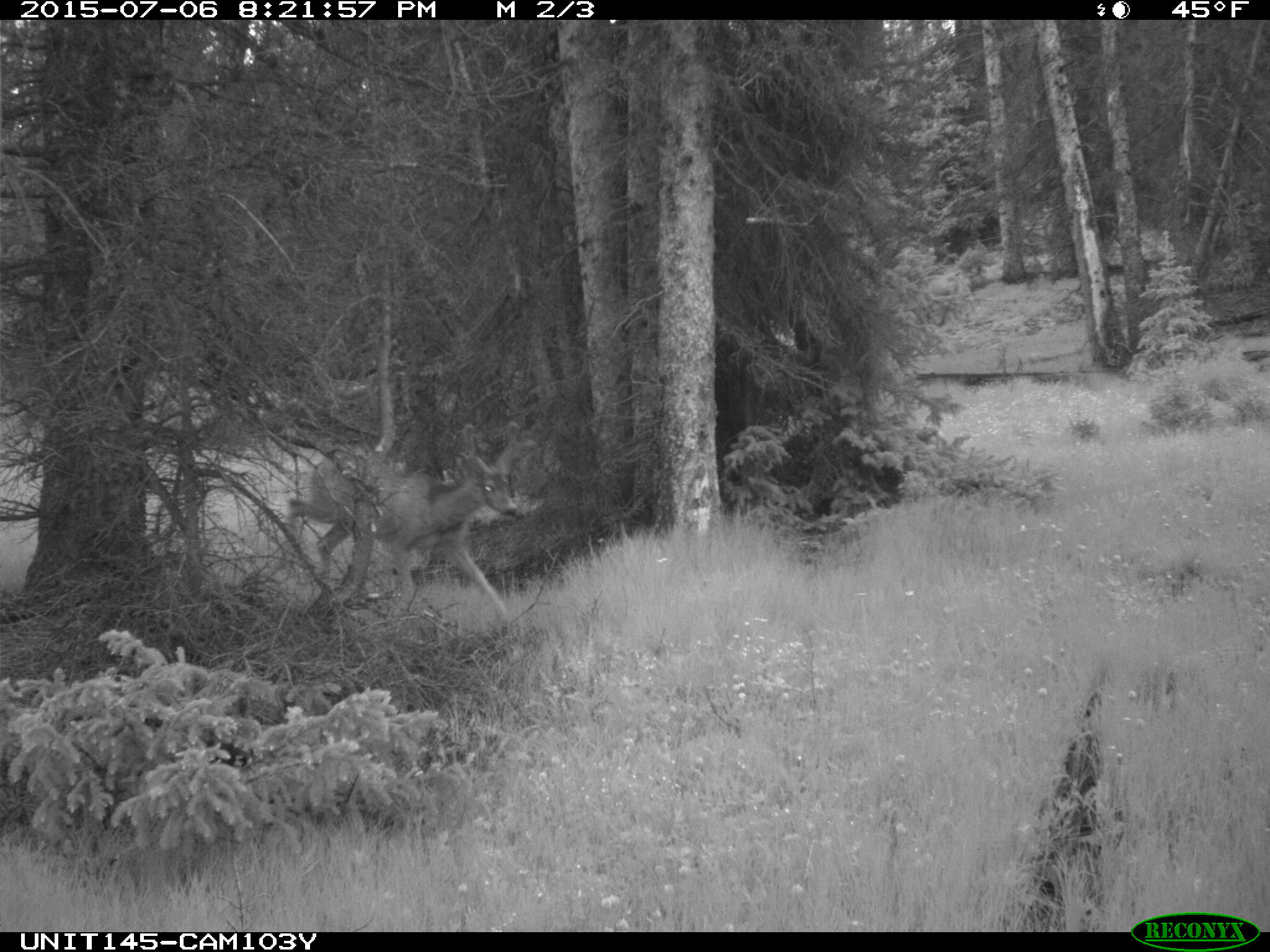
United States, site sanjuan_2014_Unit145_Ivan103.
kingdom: Animalia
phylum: Chordata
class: Mammalia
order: Artiodactyla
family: Cervidae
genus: Odocoileus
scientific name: Odocoileus hemionus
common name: mule deer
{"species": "Odocoileus hemionus (mule deer)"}